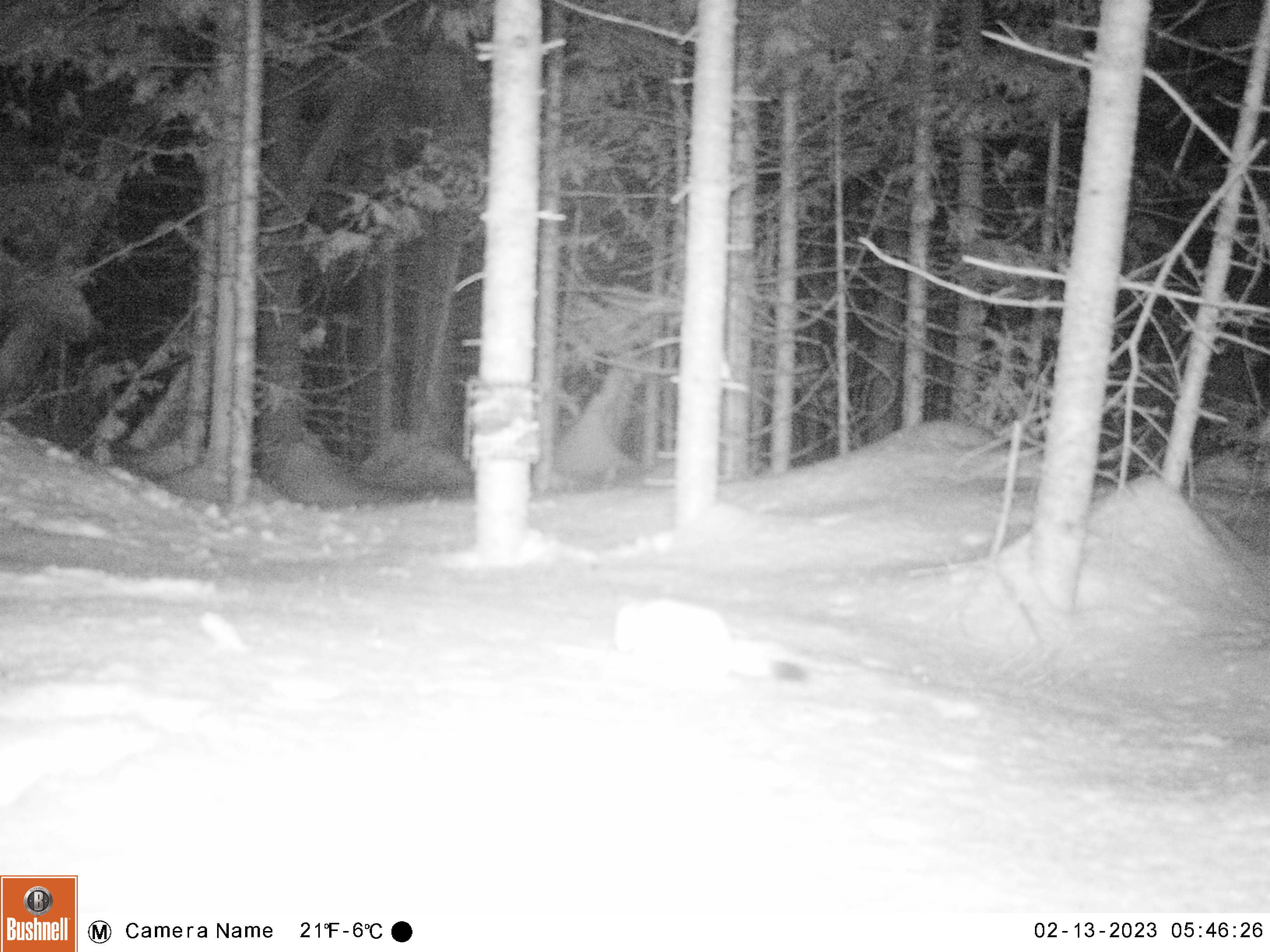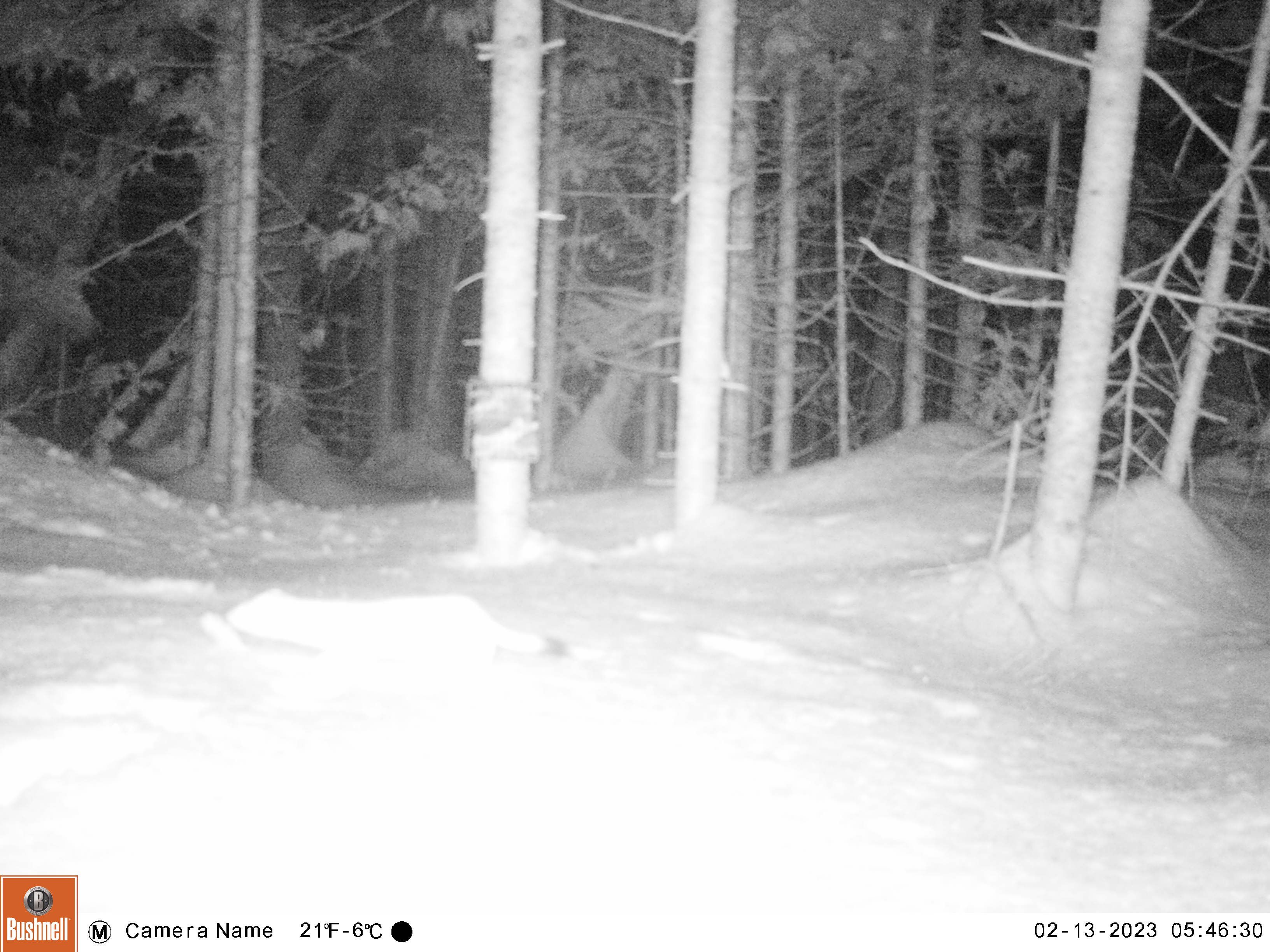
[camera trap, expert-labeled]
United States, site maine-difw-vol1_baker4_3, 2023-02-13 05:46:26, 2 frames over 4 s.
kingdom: Animalia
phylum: Chordata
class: Mammalia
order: Carnivora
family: Mustelidae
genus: Mustela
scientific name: Mustela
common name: weasel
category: weasel sp.